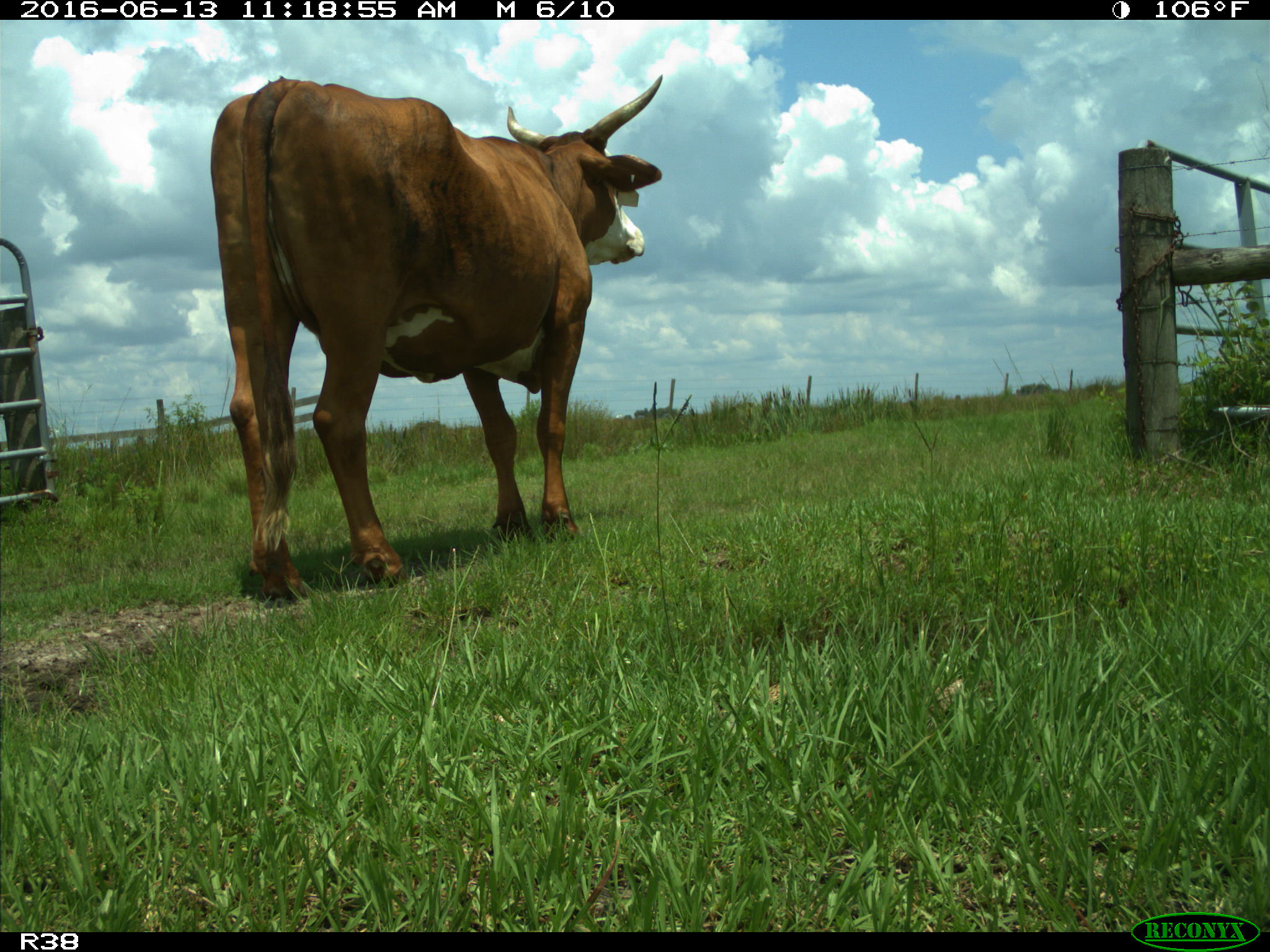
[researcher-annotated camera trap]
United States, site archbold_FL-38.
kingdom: Animalia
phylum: Chordata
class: Mammalia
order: Artiodactyla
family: Bovidae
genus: Bos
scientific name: Bos taurus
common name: domestic cow